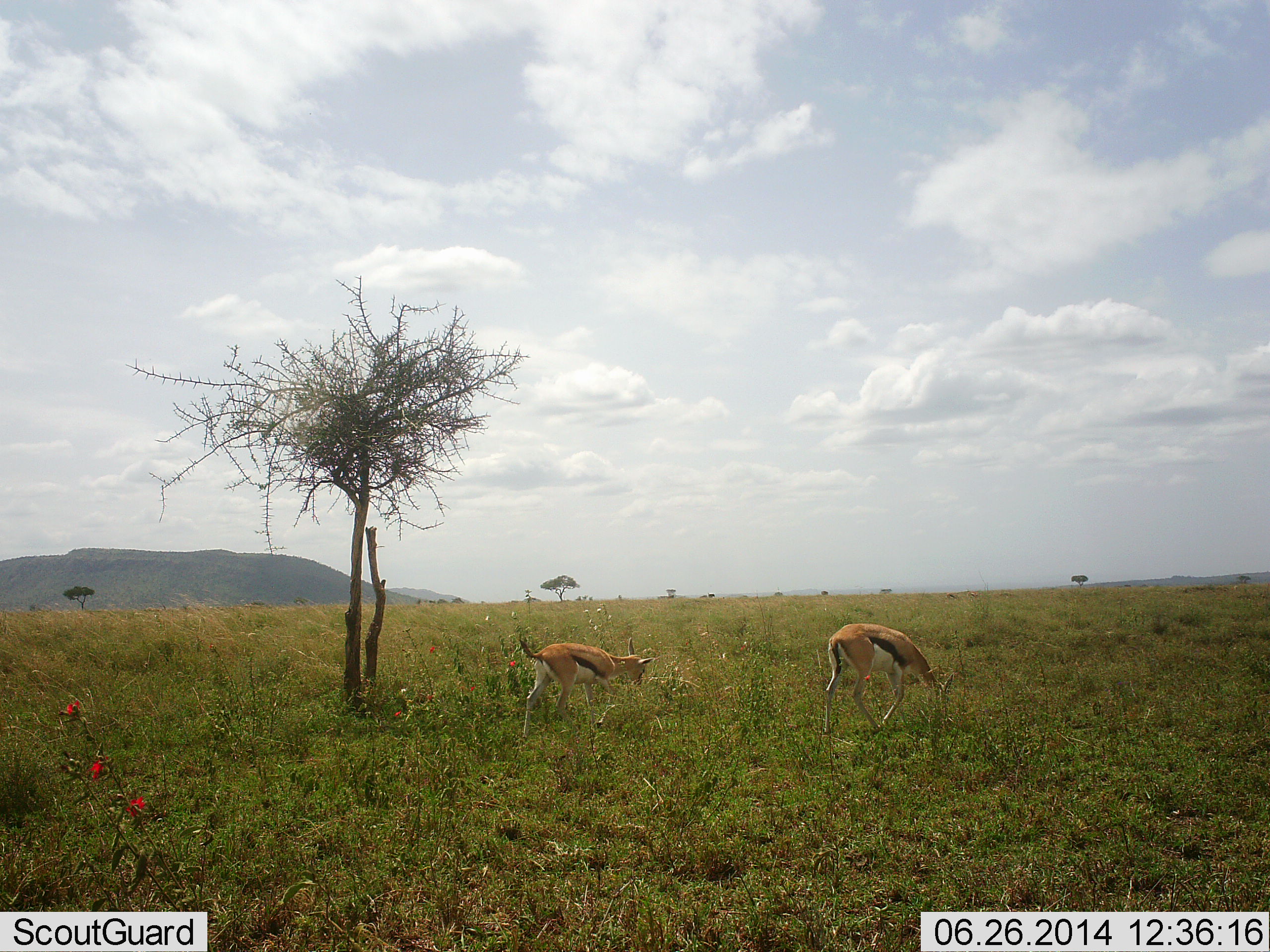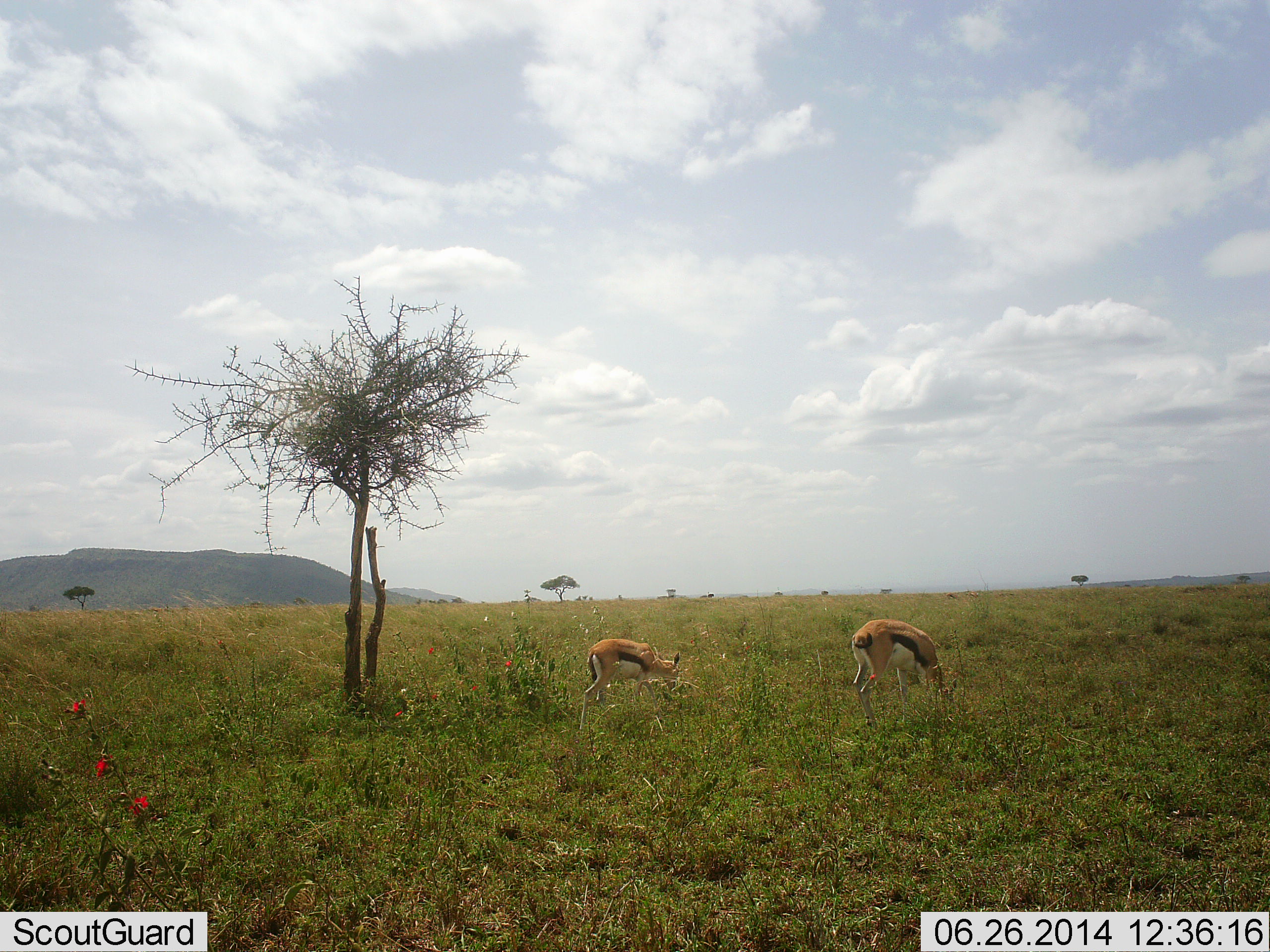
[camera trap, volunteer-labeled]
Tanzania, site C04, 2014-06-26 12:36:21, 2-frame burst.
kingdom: Animalia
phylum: Chordata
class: Mammalia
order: Artiodactyla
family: Bovidae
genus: Eudorcas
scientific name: Eudorcas thomsonii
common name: thomson's gazelle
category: gazellethomsons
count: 2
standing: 20%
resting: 0%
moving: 40%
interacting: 0%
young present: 10%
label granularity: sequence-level